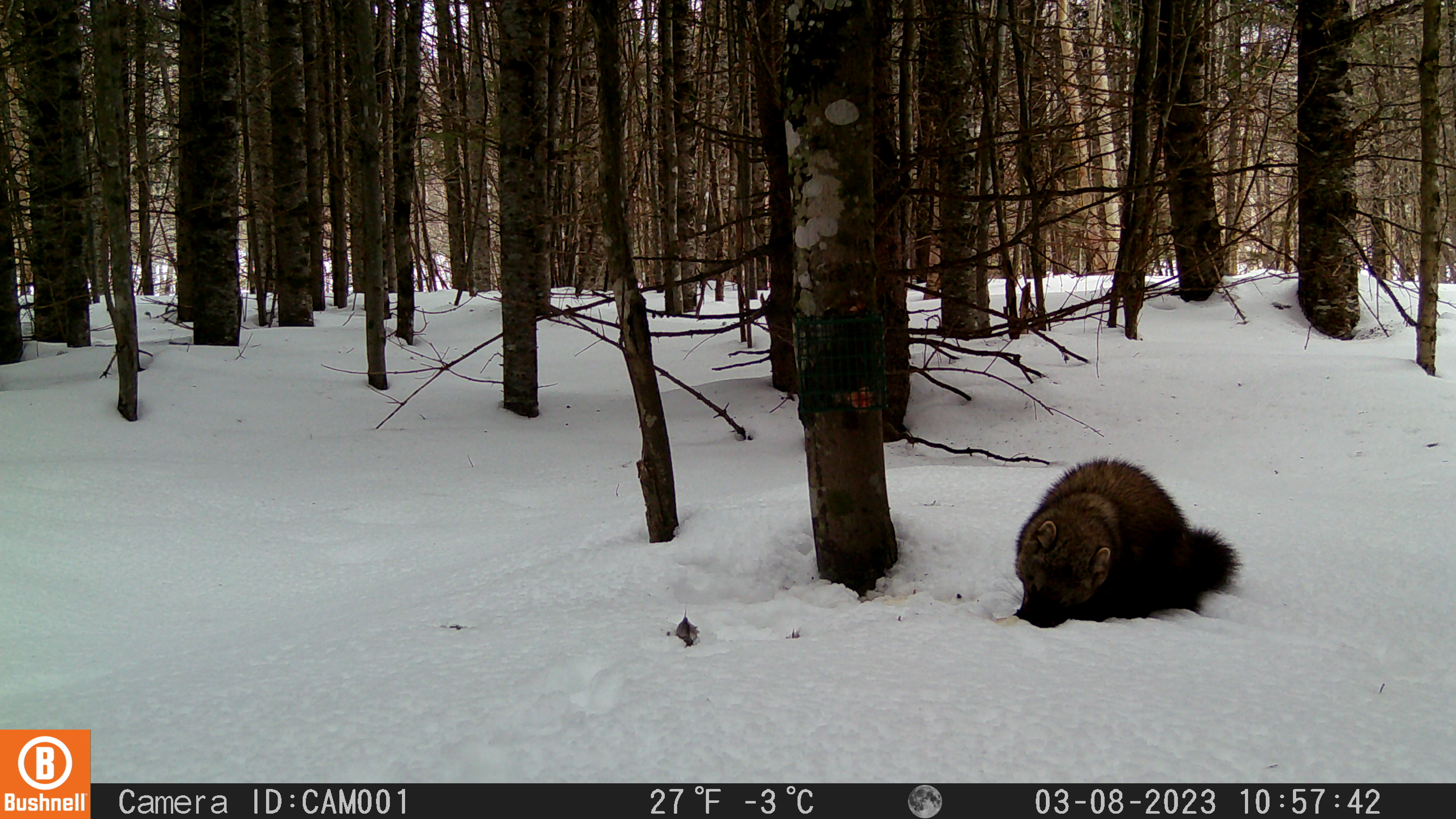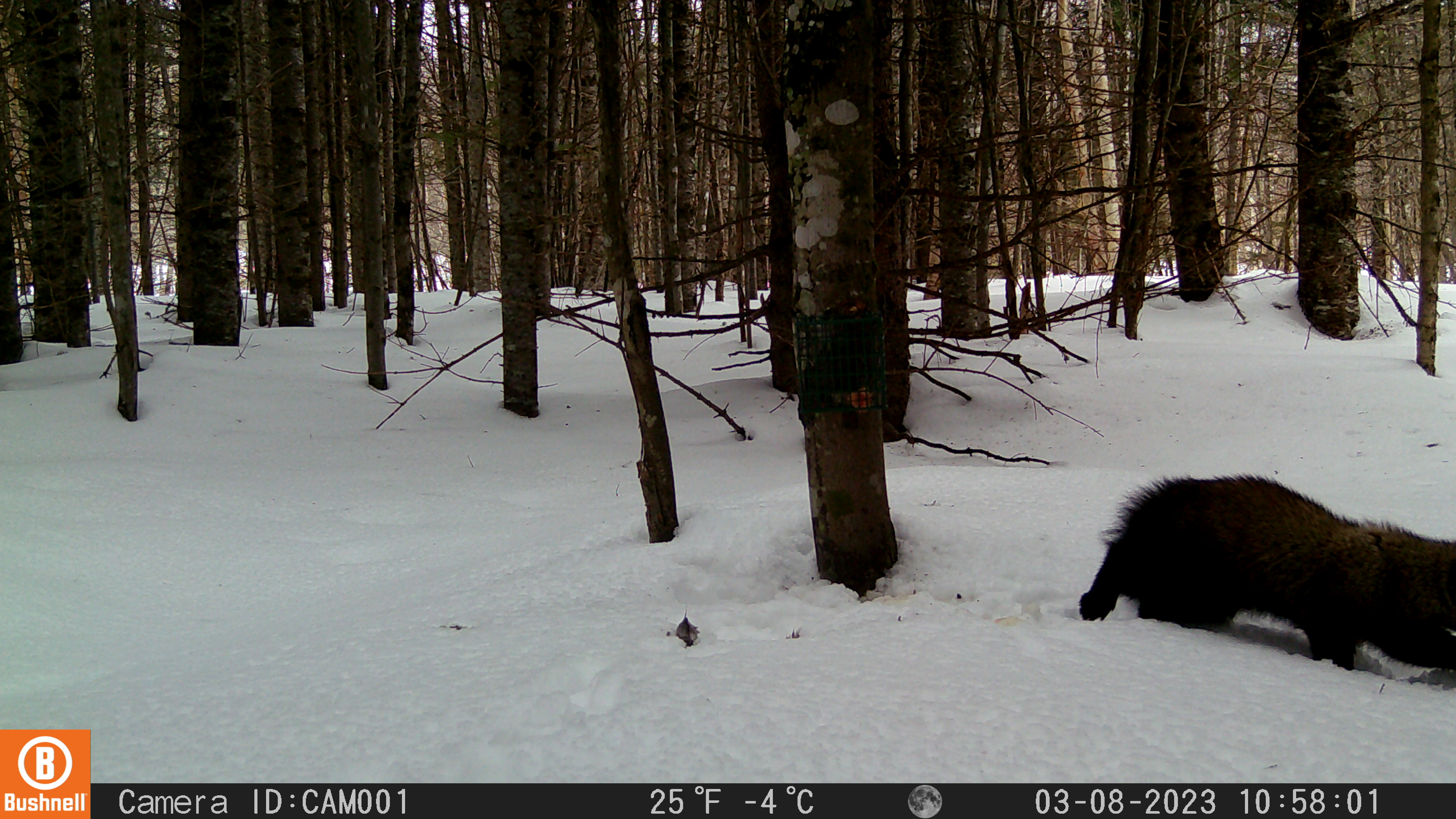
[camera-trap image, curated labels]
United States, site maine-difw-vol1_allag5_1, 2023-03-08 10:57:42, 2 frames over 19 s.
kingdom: Animalia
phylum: Chordata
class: Mammalia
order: Carnivora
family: Mustelidae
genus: Pekania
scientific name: Pekania pennanti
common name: fisher